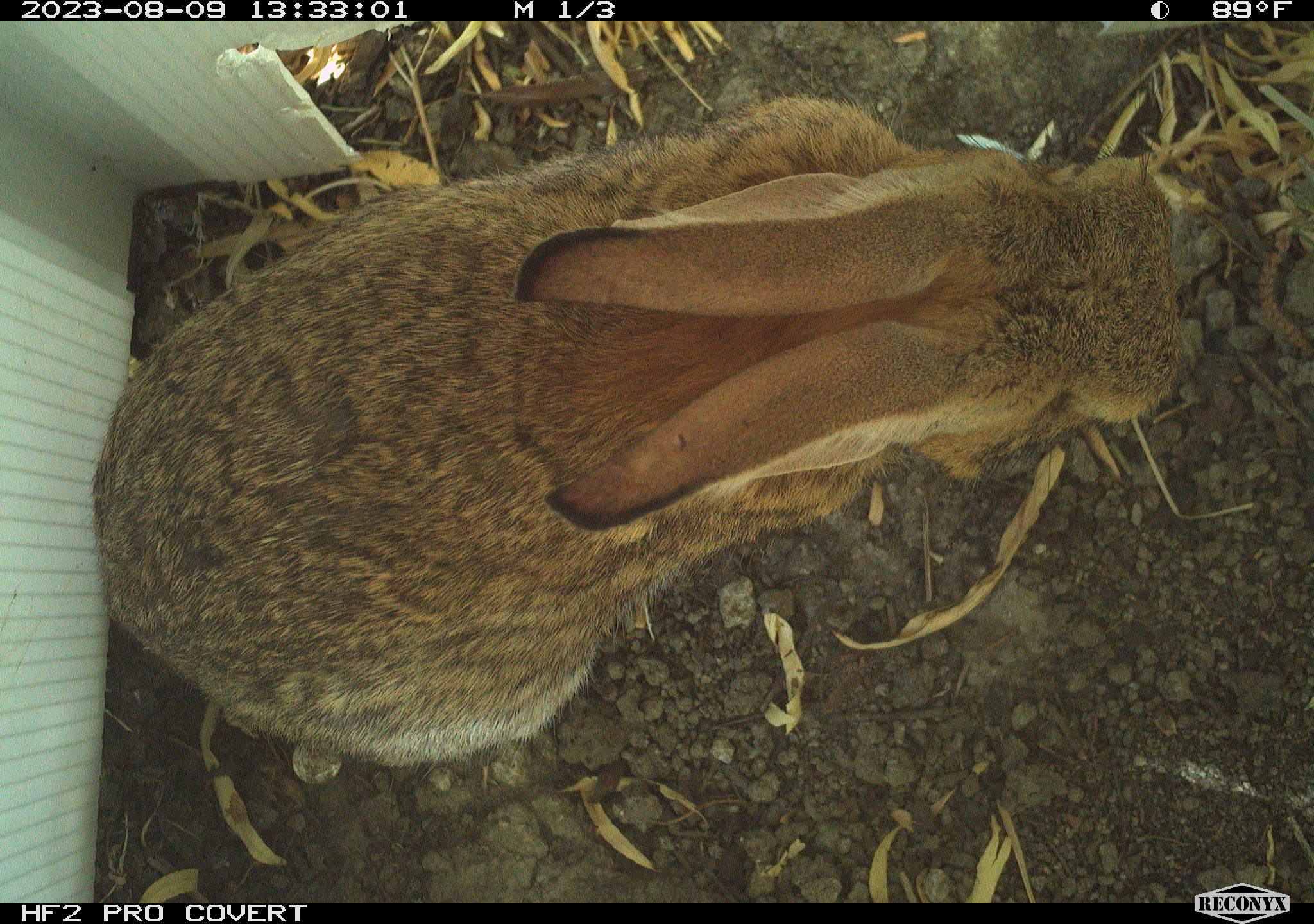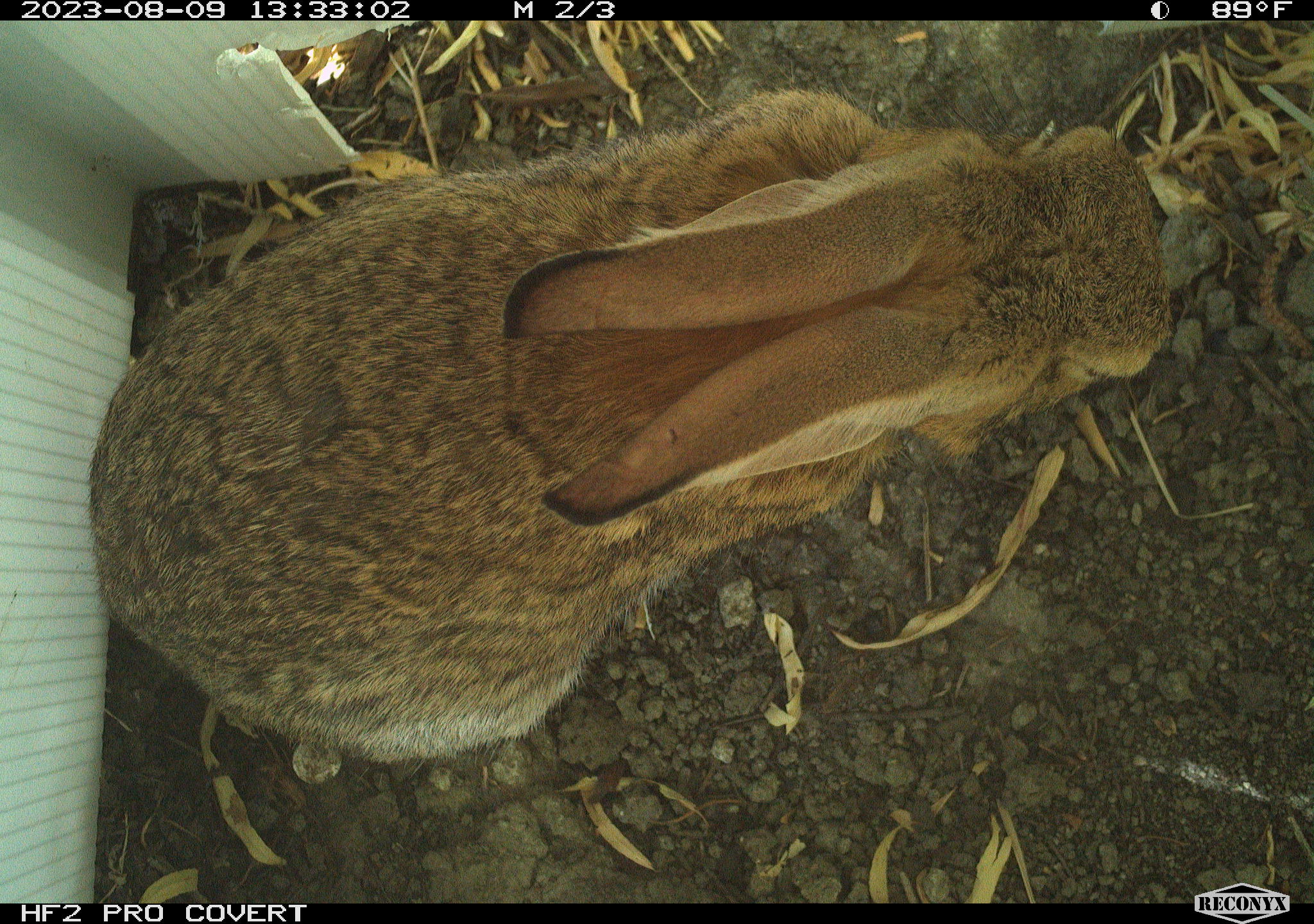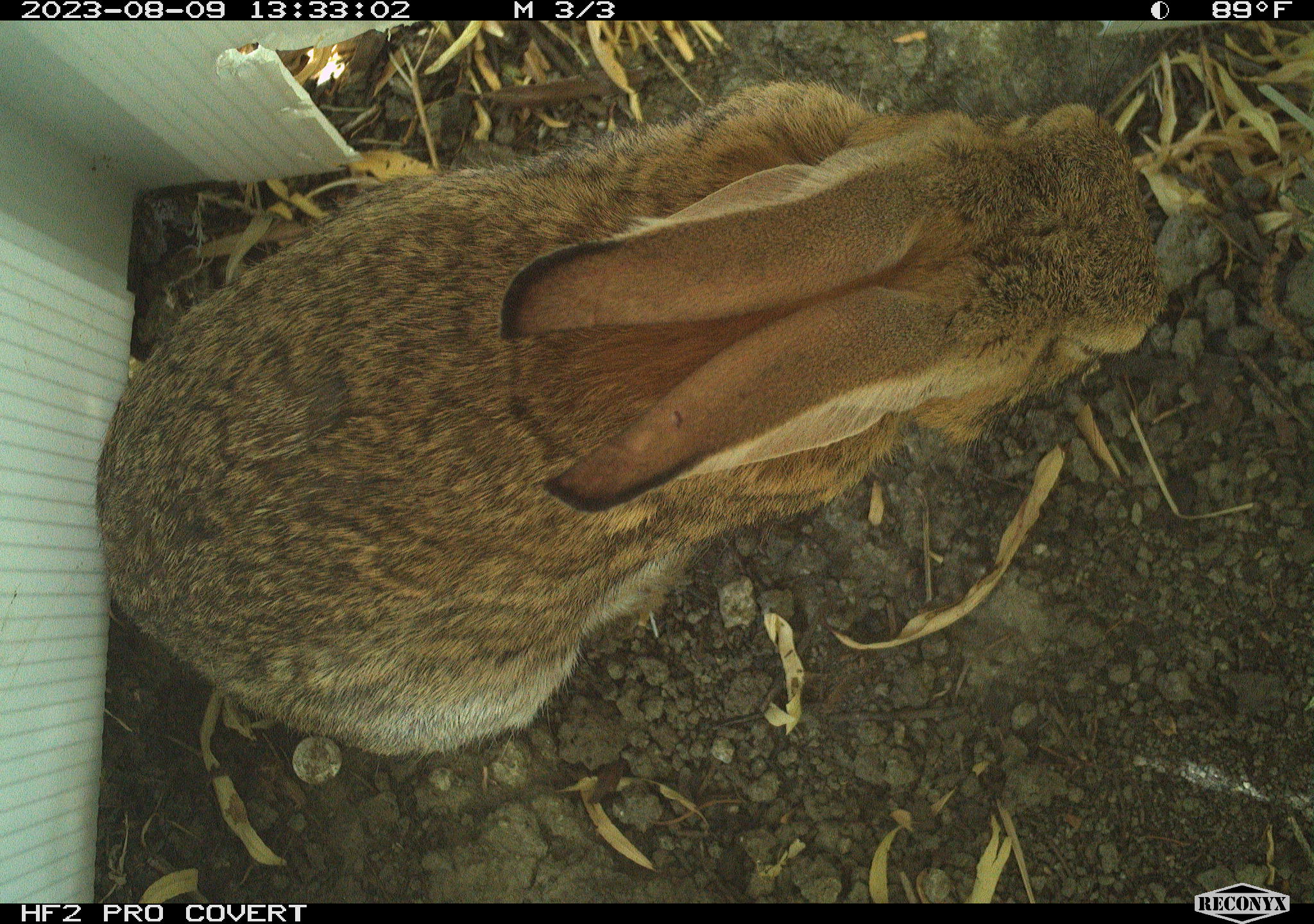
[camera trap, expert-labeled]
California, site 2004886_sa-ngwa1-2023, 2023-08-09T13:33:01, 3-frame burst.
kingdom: Animalia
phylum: Chordata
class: Mammalia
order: Lagomorpha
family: Leporidae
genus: Sylvilagus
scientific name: Sylvilagus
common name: cottontail rabbits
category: sylvilagus species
Sylvilagus species (cottontail rabbits) (Sylvilagus).